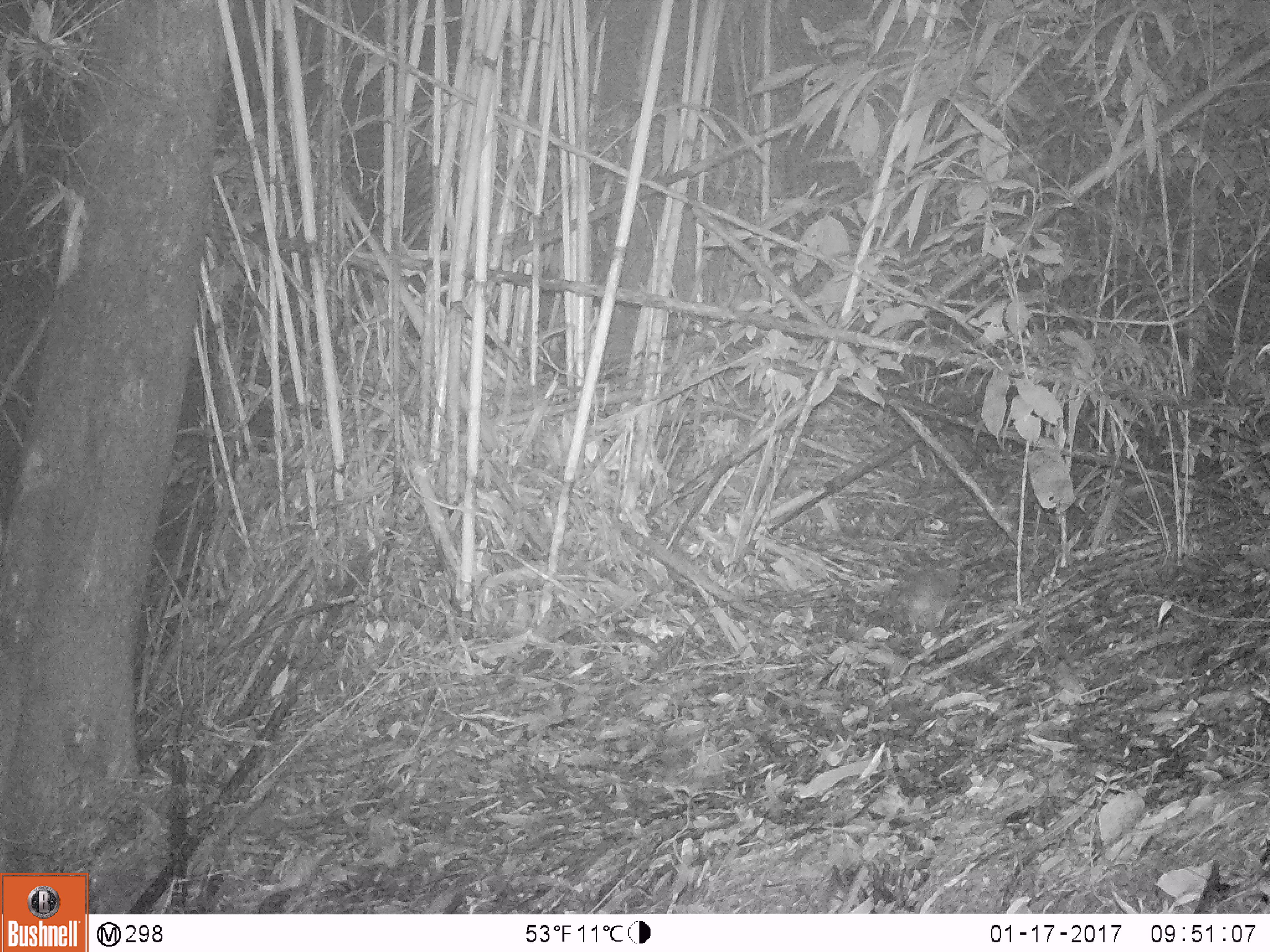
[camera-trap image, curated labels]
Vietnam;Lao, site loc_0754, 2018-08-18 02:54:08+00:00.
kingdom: Animalia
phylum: Chordata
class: Mammalia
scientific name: Mammalia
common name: mammal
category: unidentified small mammal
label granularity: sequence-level